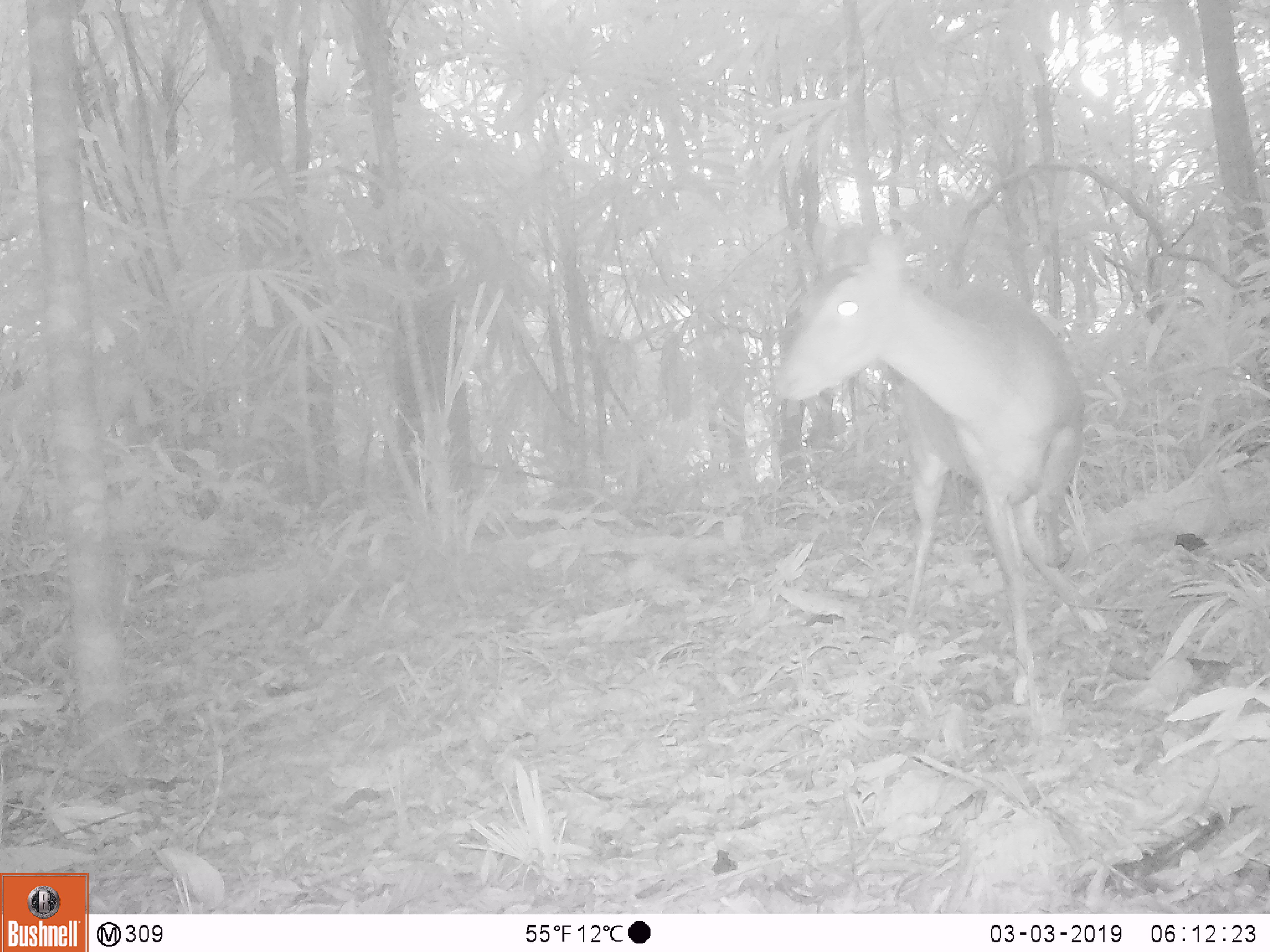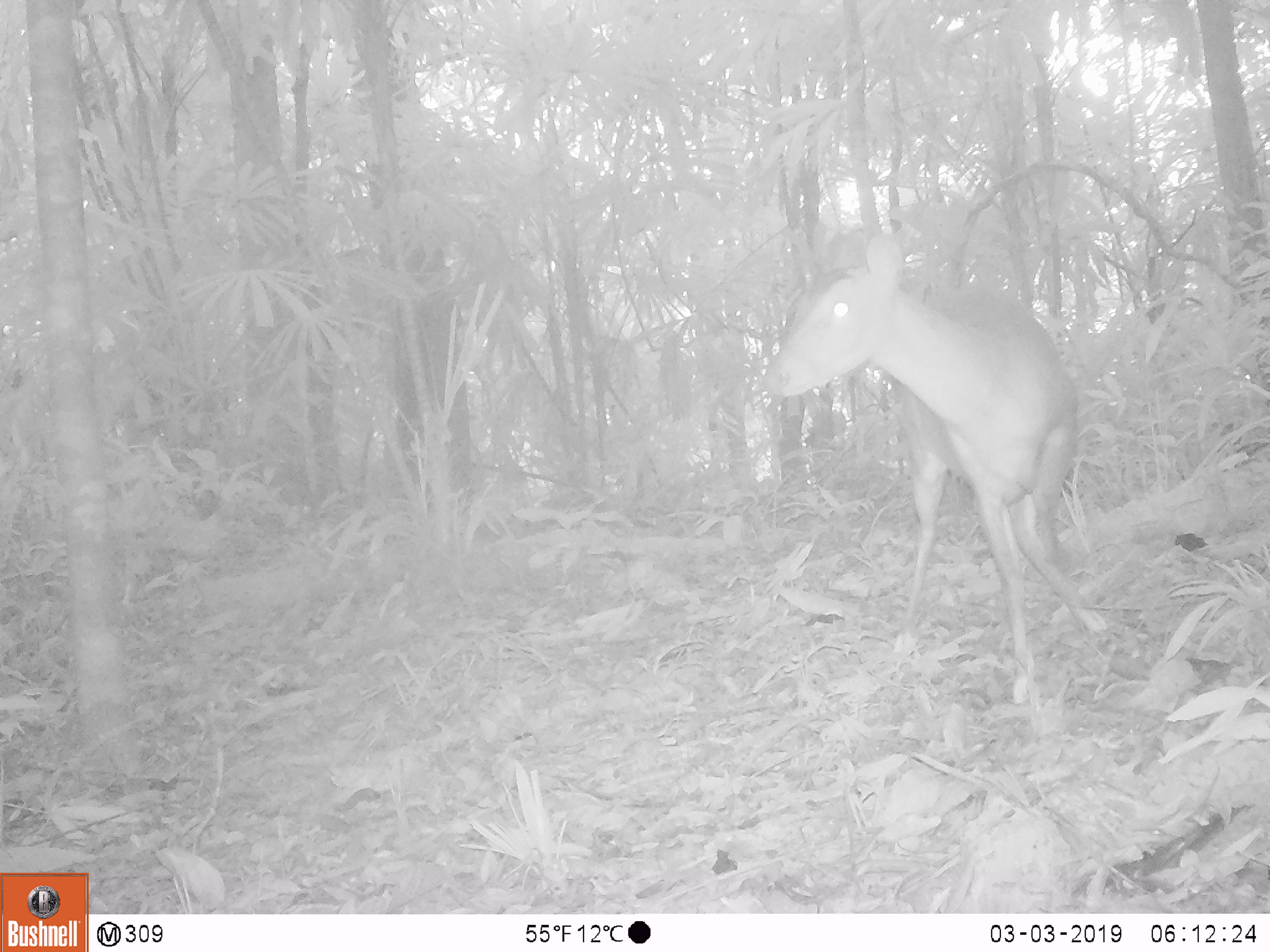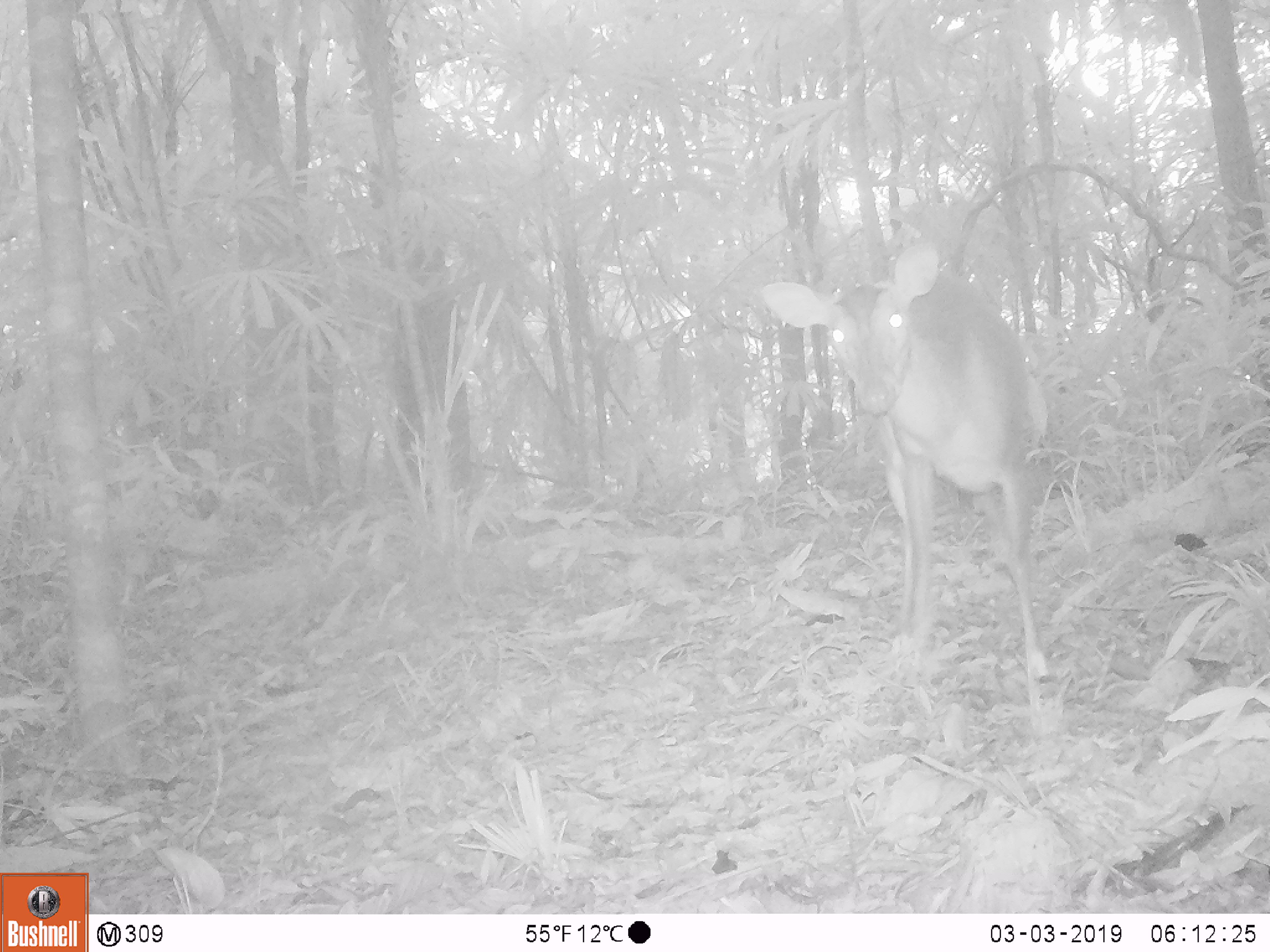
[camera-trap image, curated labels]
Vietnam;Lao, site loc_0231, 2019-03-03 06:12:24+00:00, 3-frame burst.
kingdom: Animalia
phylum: Chordata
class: Mammalia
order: Artiodactyla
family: Cervidae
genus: Muntiacus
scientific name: Muntiacus vuquangensis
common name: large-antlered muntjac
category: large antlered muntjac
Large antlered muntjac (large-antlered muntjac) (Muntiacus vuquangensis). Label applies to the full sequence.